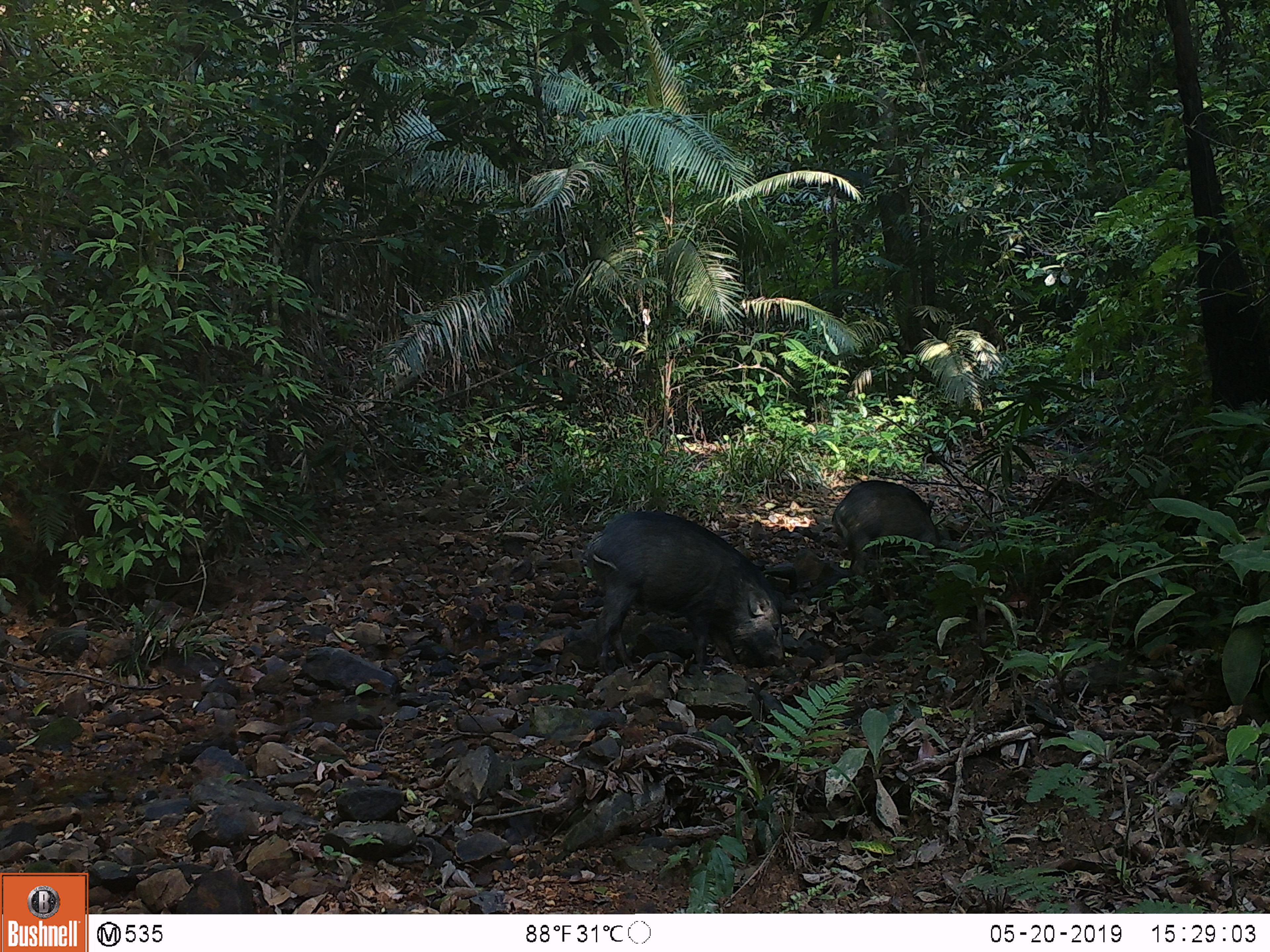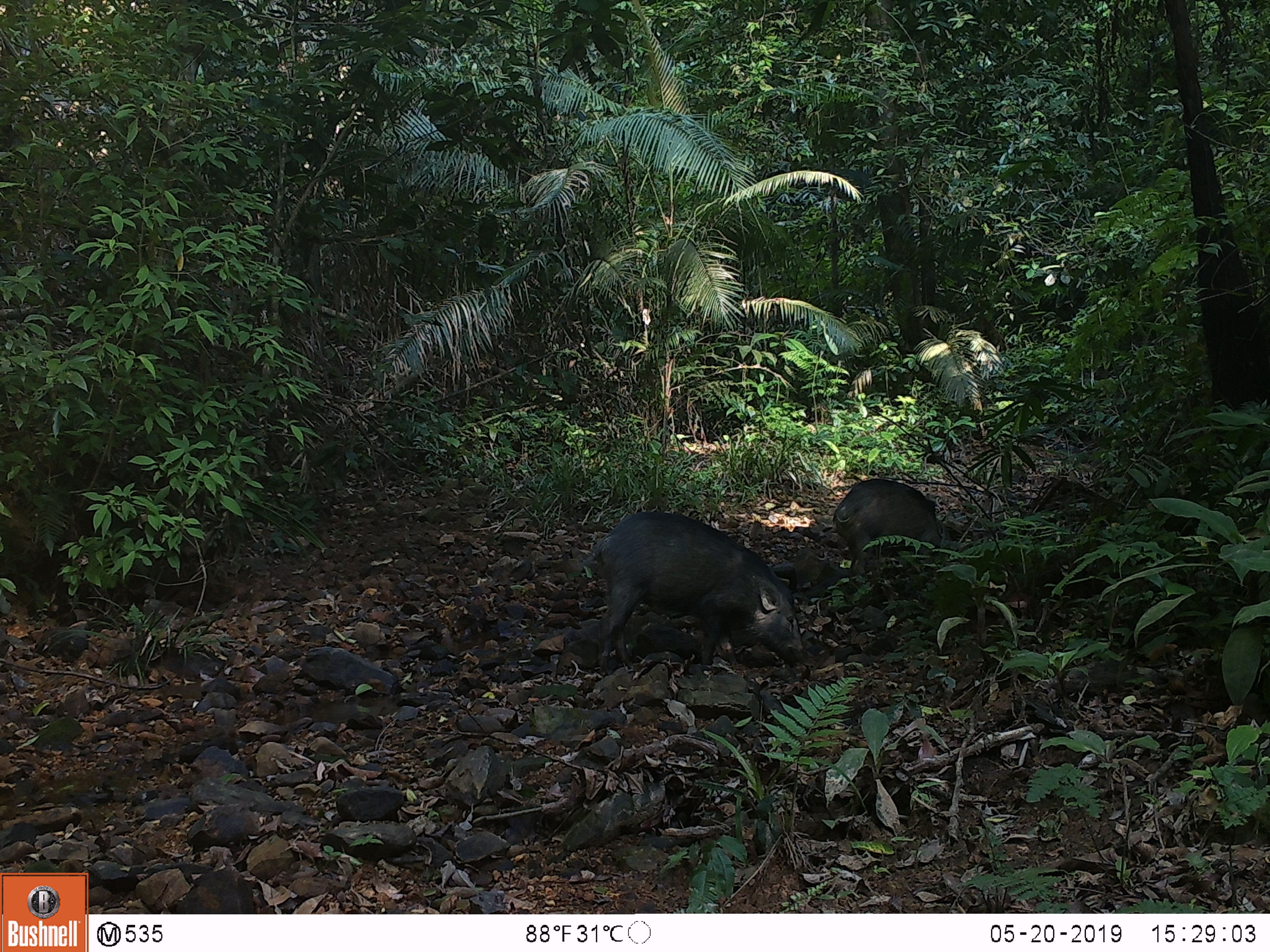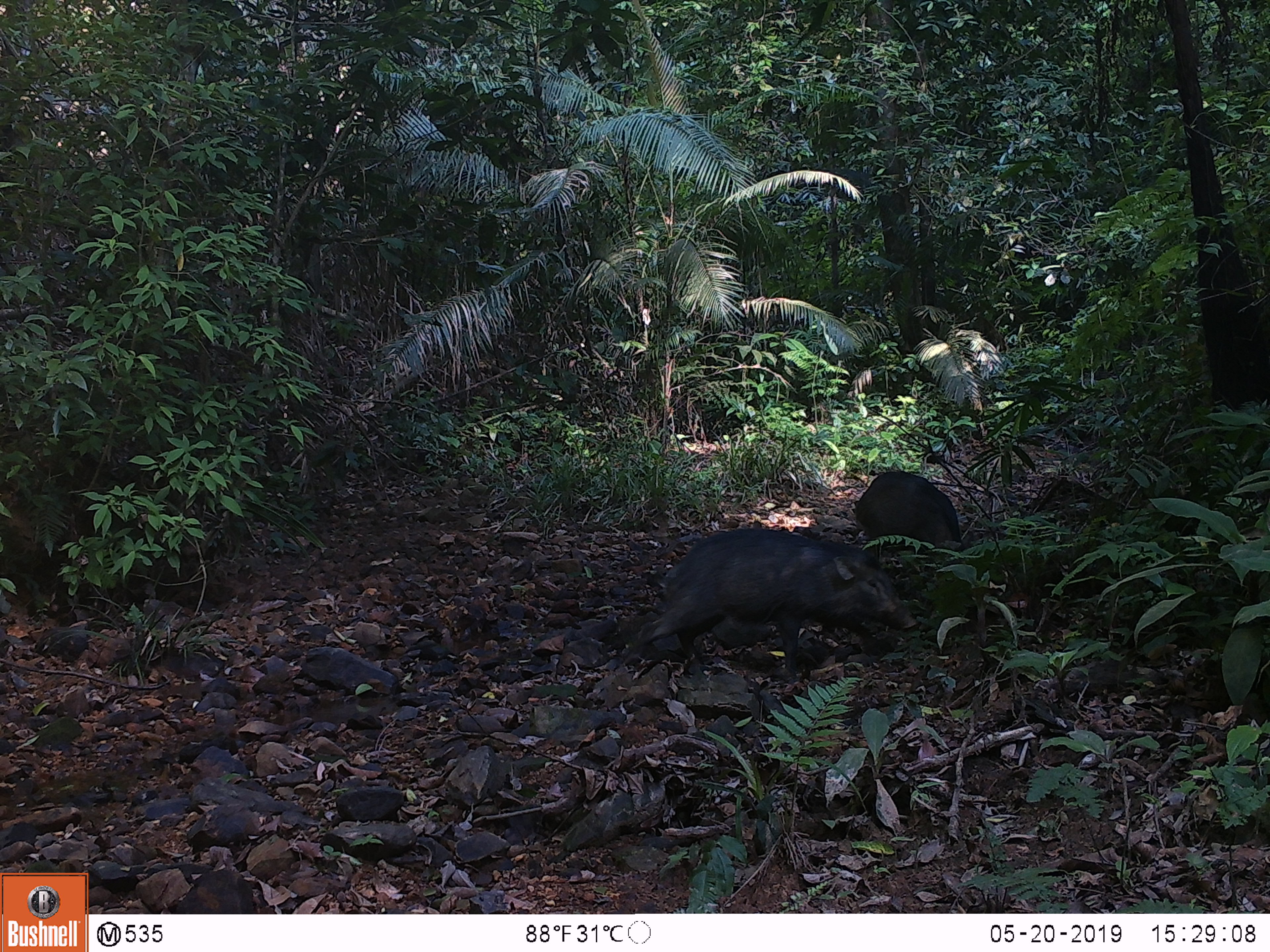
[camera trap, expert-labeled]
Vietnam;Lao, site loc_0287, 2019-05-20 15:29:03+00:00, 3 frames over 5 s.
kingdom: Animalia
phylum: Chordata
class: Mammalia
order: Artiodactyla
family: Suidae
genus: Sus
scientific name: Sus scrofa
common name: eurasian wild pig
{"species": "eurasian wild pig (Sus scrofa)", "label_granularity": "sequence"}